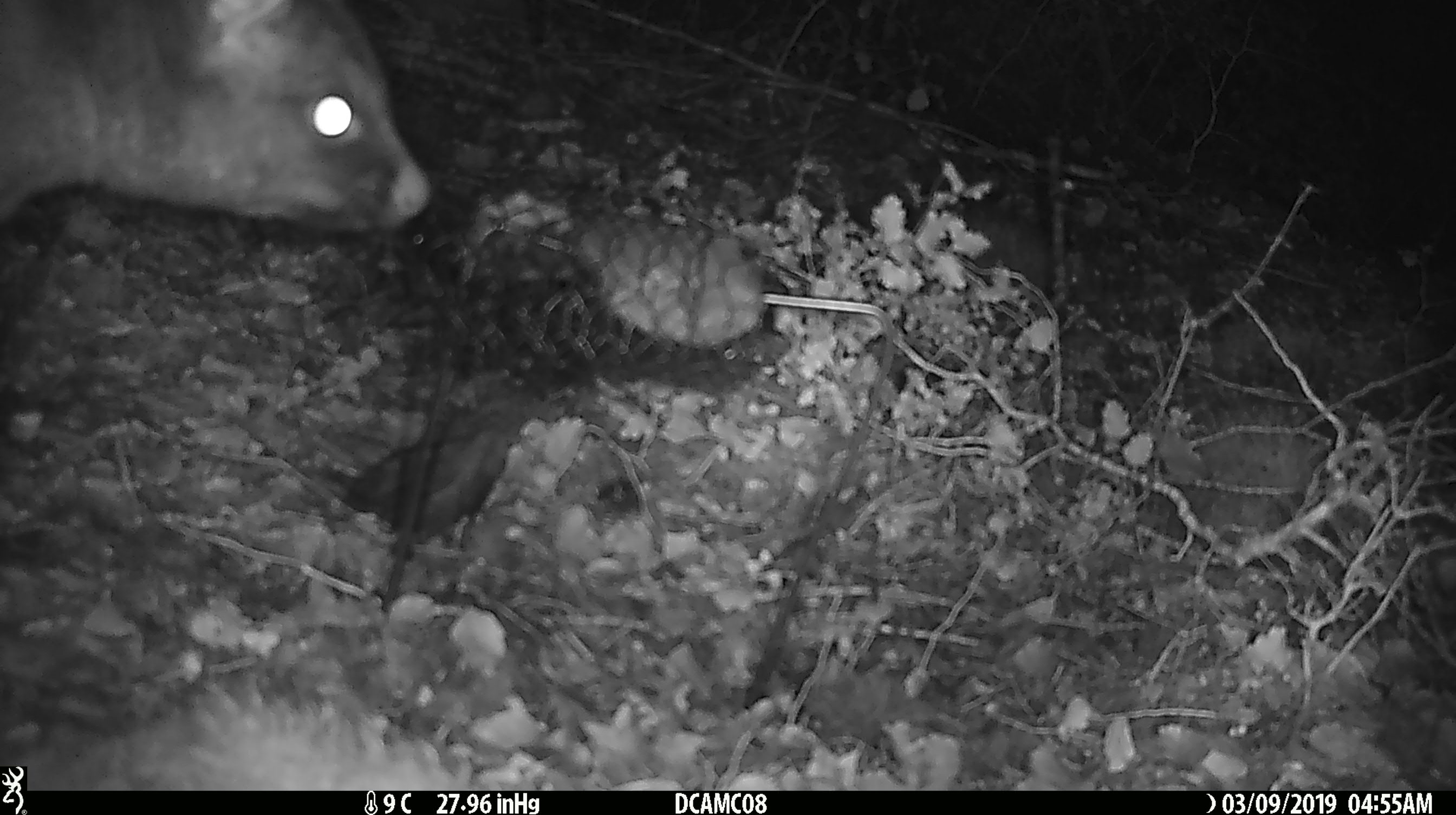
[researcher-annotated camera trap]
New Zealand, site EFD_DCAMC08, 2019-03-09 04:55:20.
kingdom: Animalia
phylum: Chordata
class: Mammalia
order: Diprotodontia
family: Phalangeridae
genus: Trichosurus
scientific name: Trichosurus vulpecula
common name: common brushtail possum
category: possum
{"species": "possum (common brushtail possum) (Trichosurus vulpecula)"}